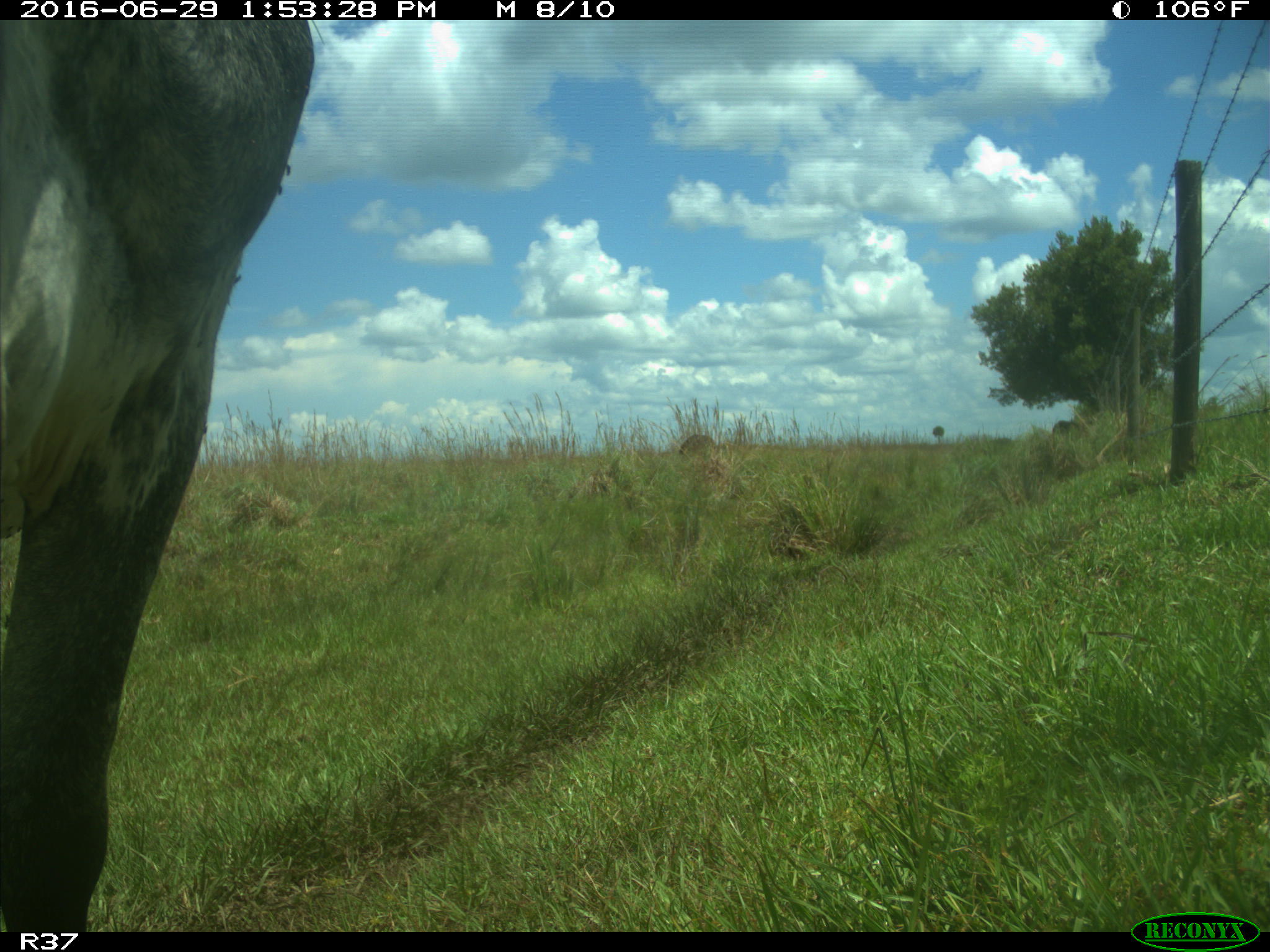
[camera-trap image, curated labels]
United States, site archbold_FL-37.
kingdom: Animalia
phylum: Chordata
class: Mammalia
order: Artiodactyla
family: Bovidae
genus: Bos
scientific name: Bos taurus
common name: domestic cow